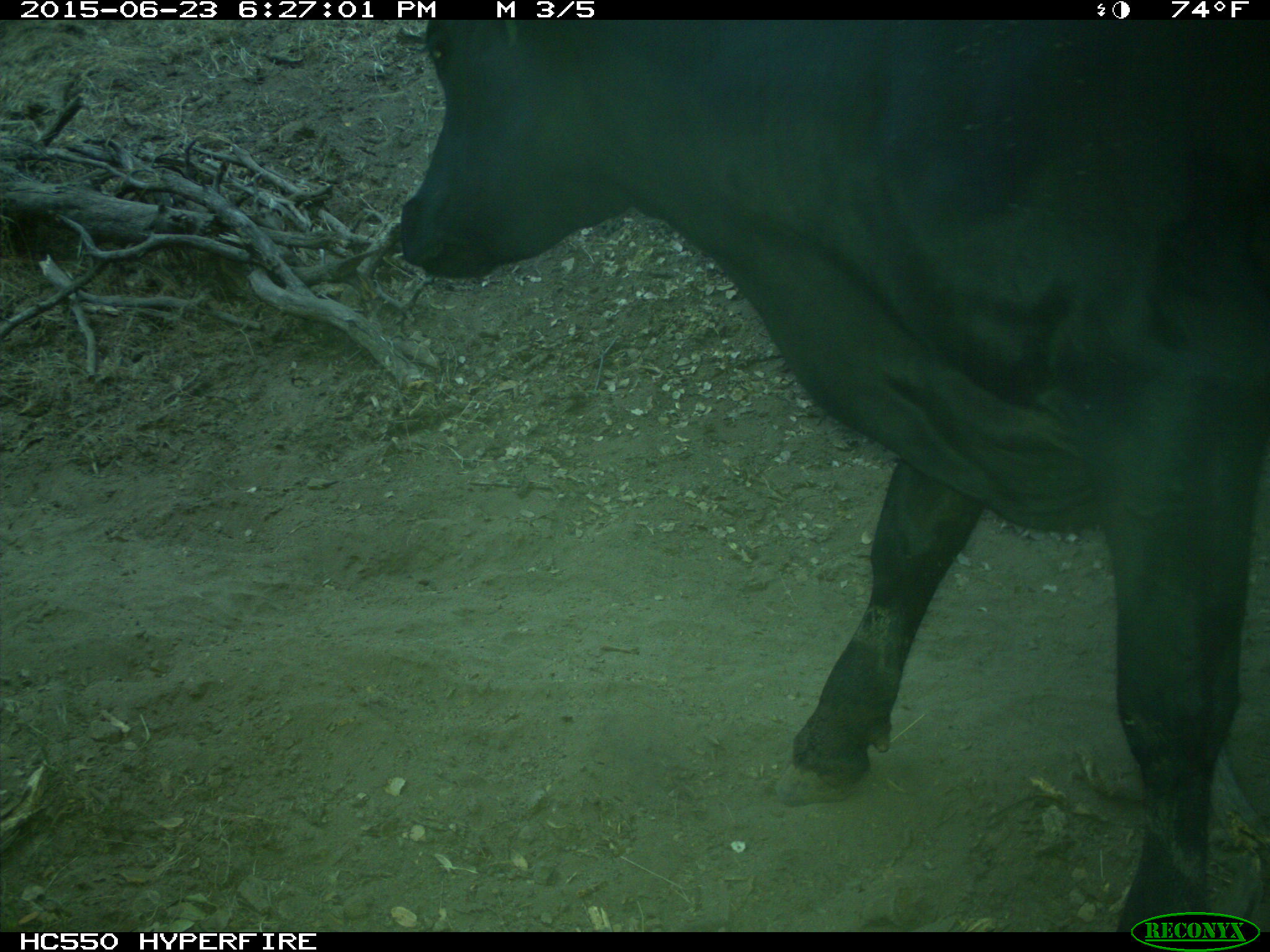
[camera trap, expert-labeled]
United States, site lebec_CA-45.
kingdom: Animalia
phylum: Chordata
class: Mammalia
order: Artiodactyla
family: Bovidae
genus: Bos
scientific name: Bos taurus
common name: domestic cow